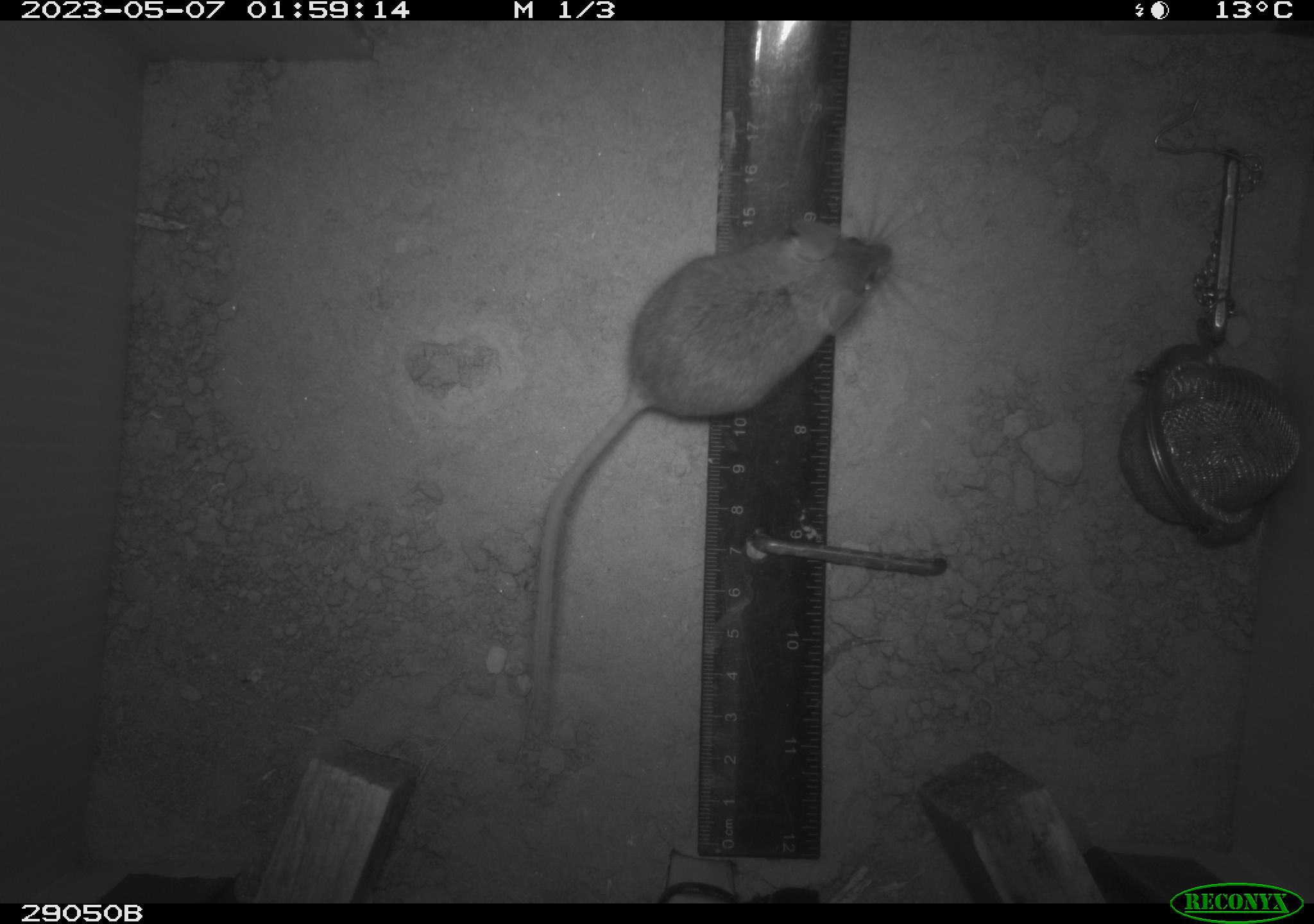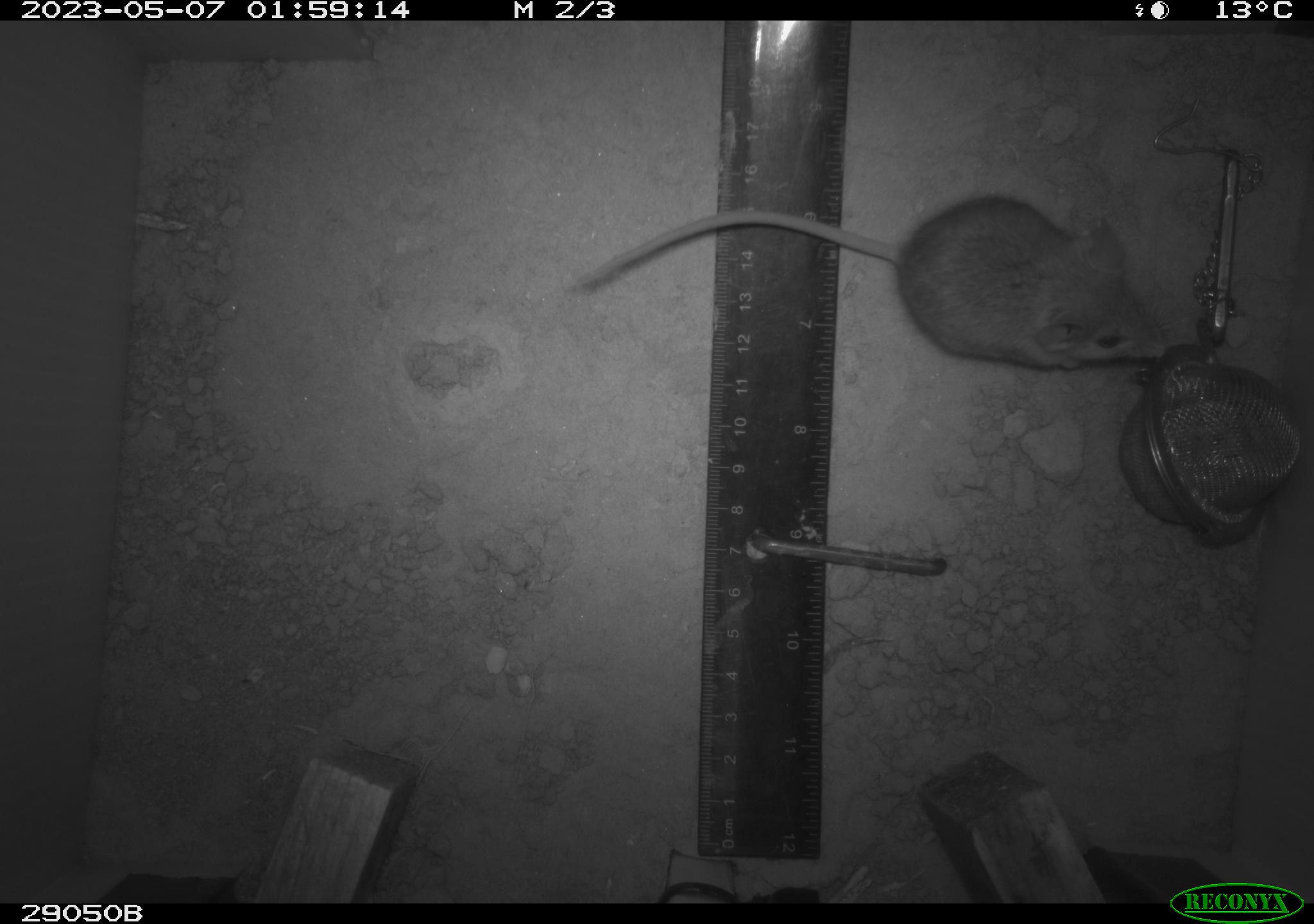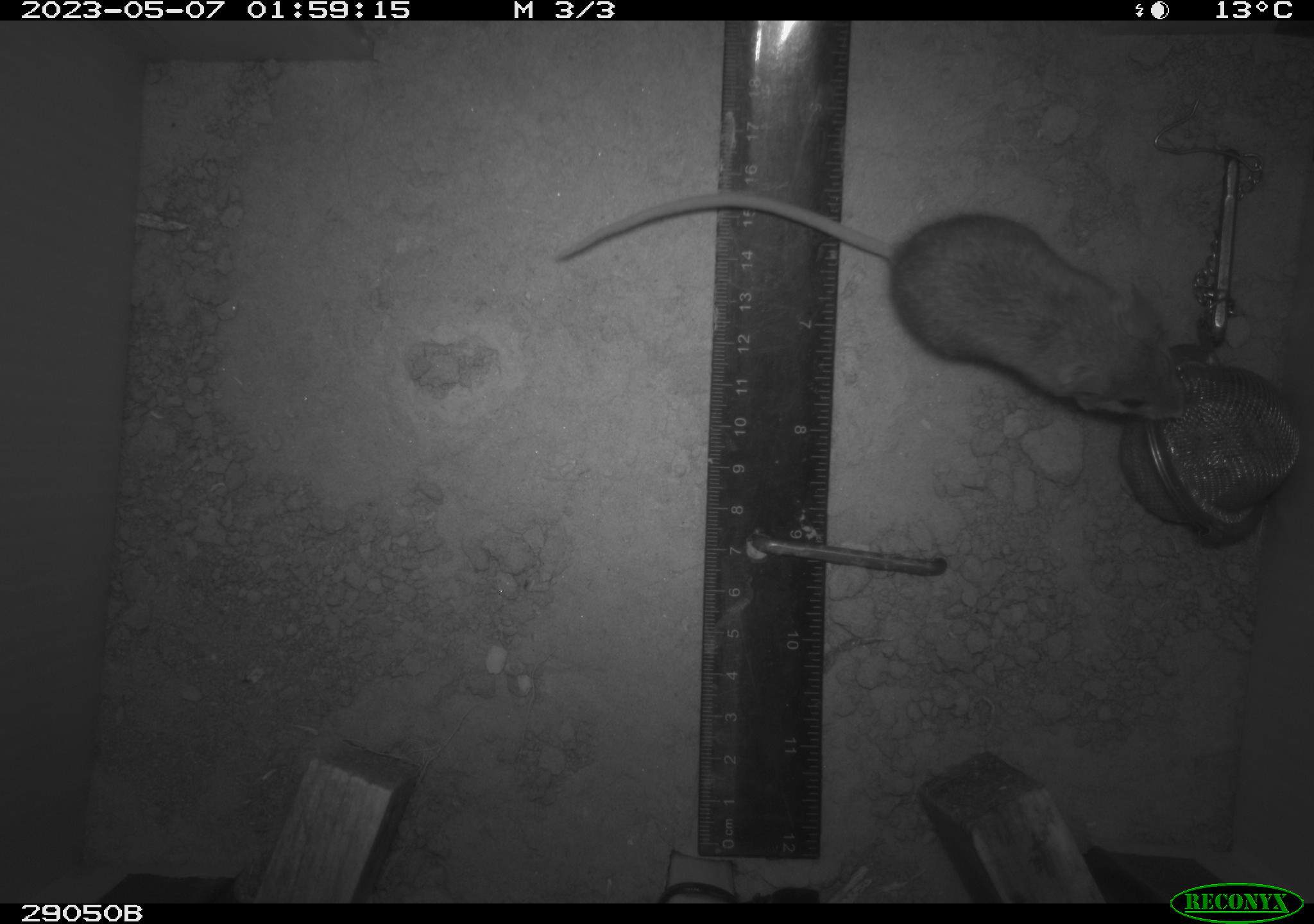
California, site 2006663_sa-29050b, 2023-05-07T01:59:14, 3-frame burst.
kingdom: Animalia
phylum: Chordata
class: Mammalia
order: Rodentia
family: Cricetidae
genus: Peromyscus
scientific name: Peromyscus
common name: deer mice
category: peromyscus species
Peromyscus species (deer mice) (Peromyscus).